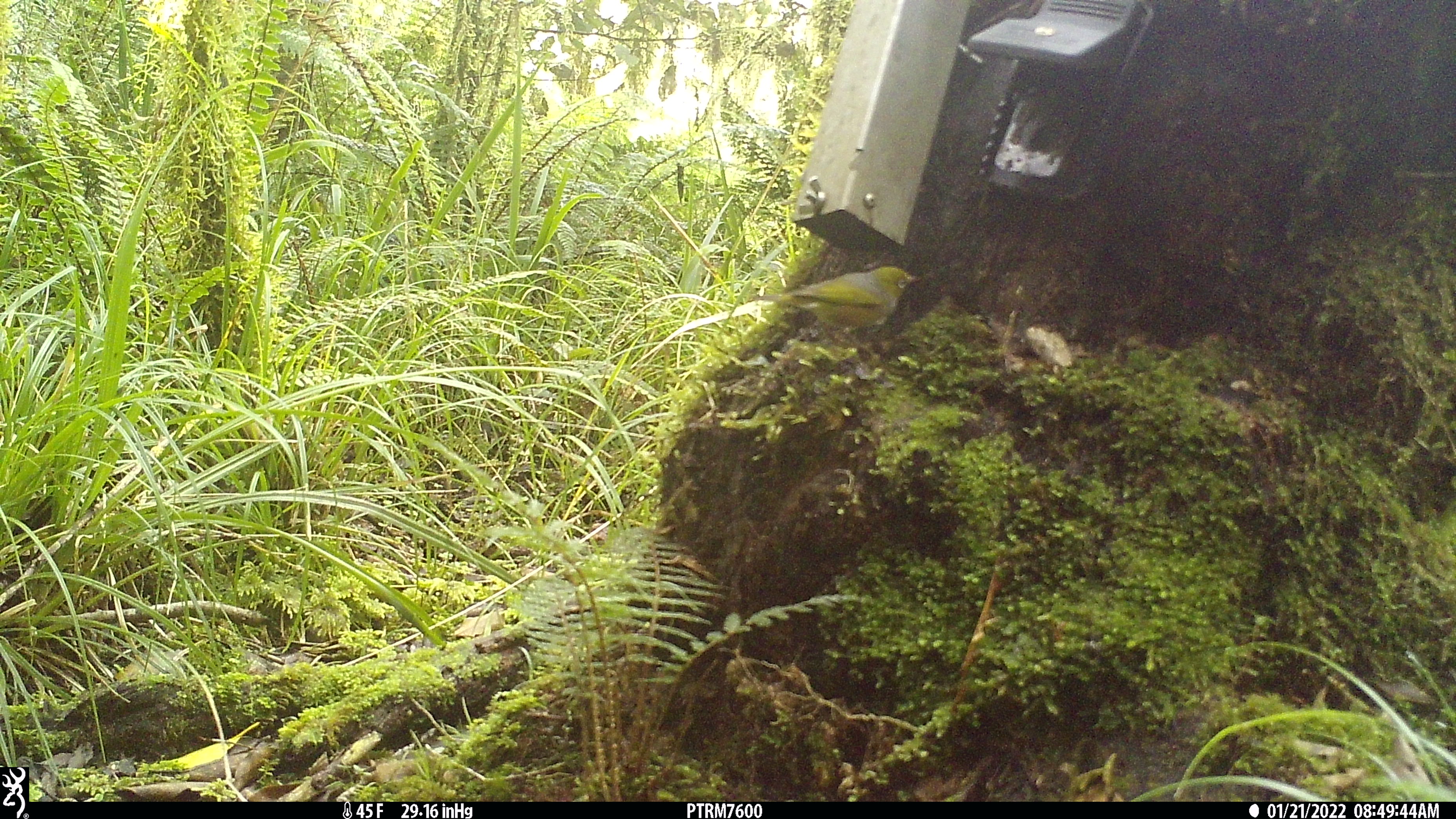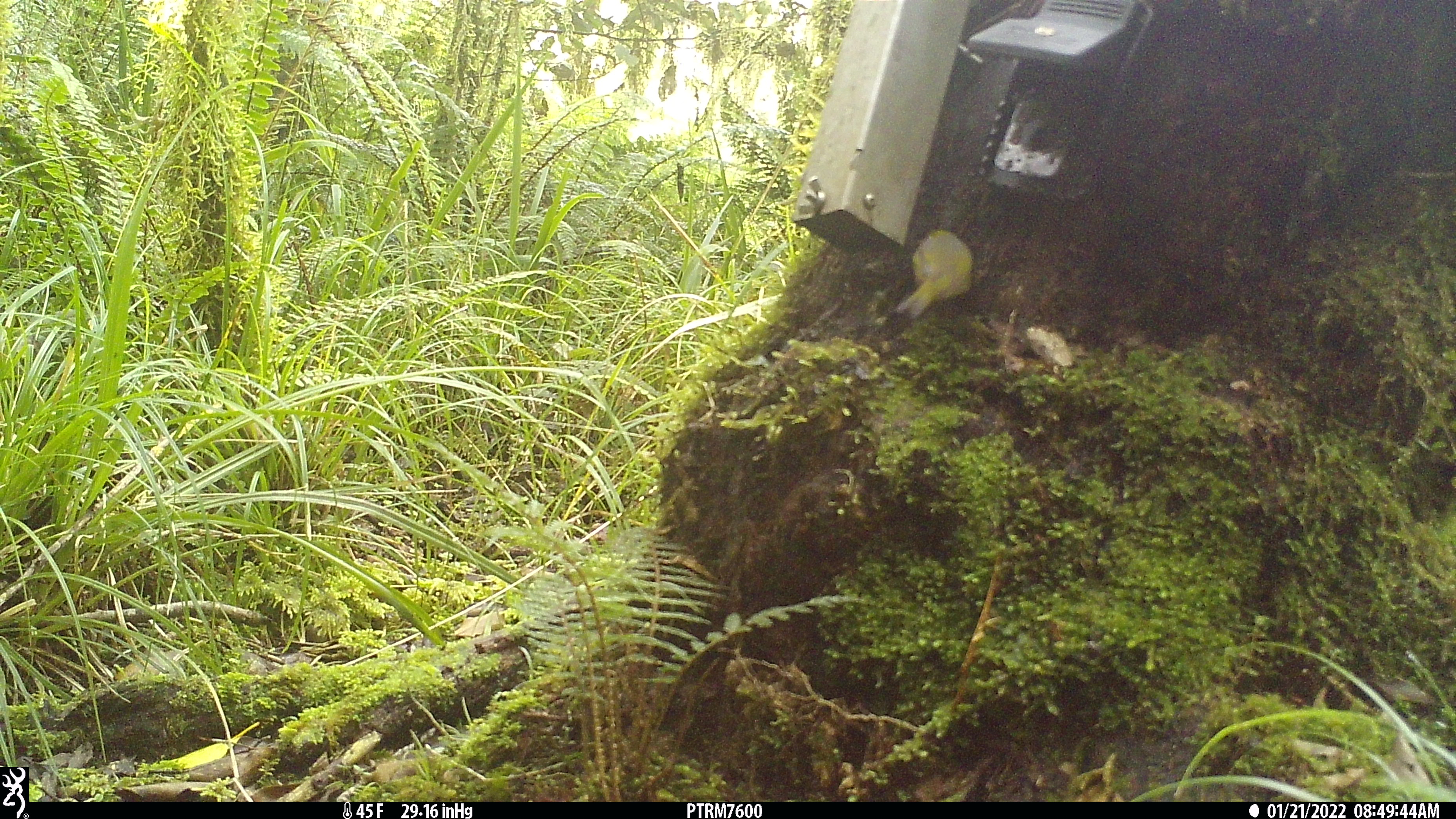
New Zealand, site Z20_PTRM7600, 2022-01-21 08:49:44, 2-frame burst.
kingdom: Animalia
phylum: Chordata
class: Aves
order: Passeriformes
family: Zosteropidae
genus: Zosterops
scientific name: Zosterops lateralis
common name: silvereye